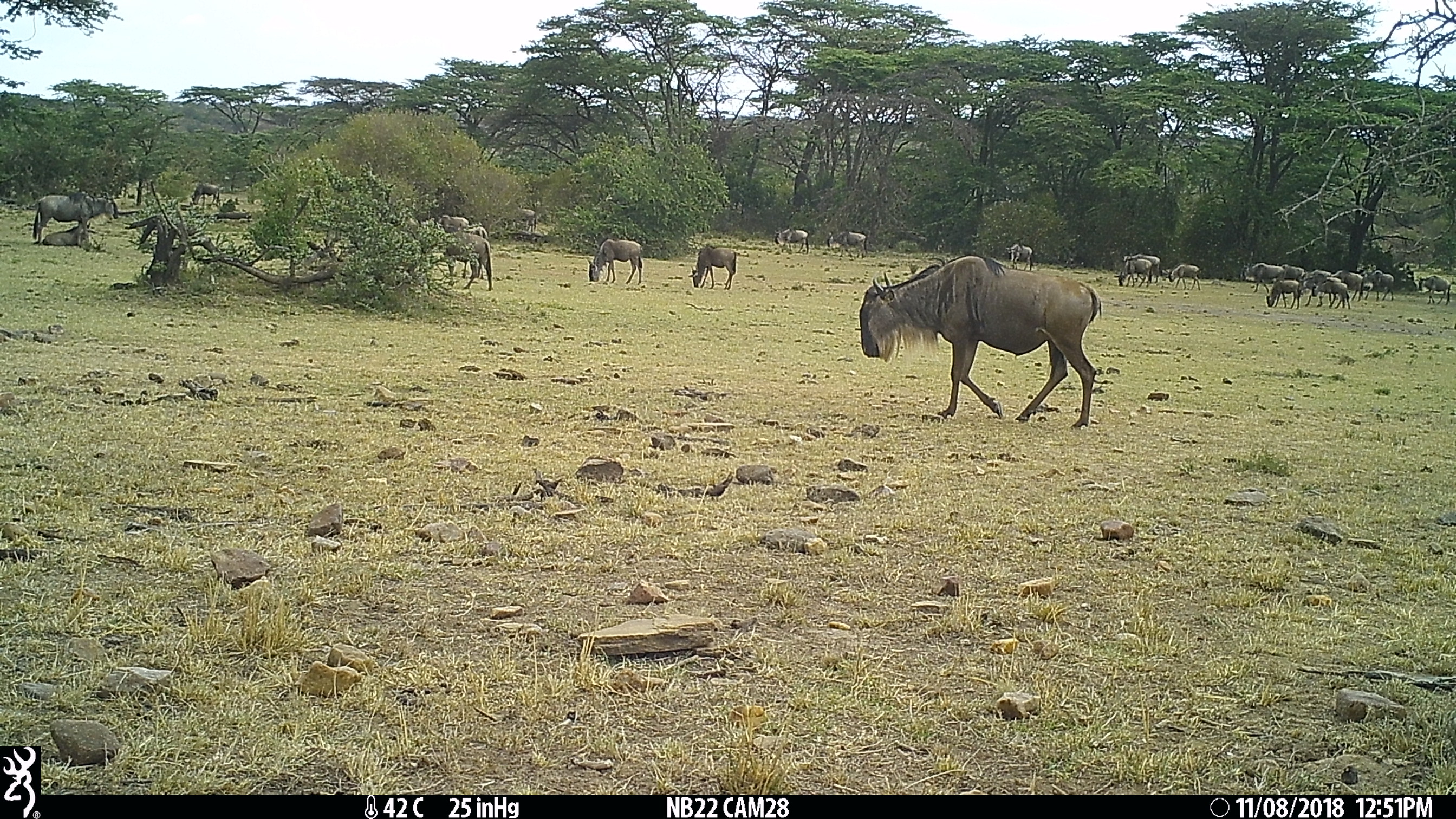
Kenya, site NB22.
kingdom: Animalia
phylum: Chordata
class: Mammalia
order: Artiodactyla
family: Bovidae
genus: Connochaetes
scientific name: Connochaetes taurinus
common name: blue wildebeest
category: wildebeest